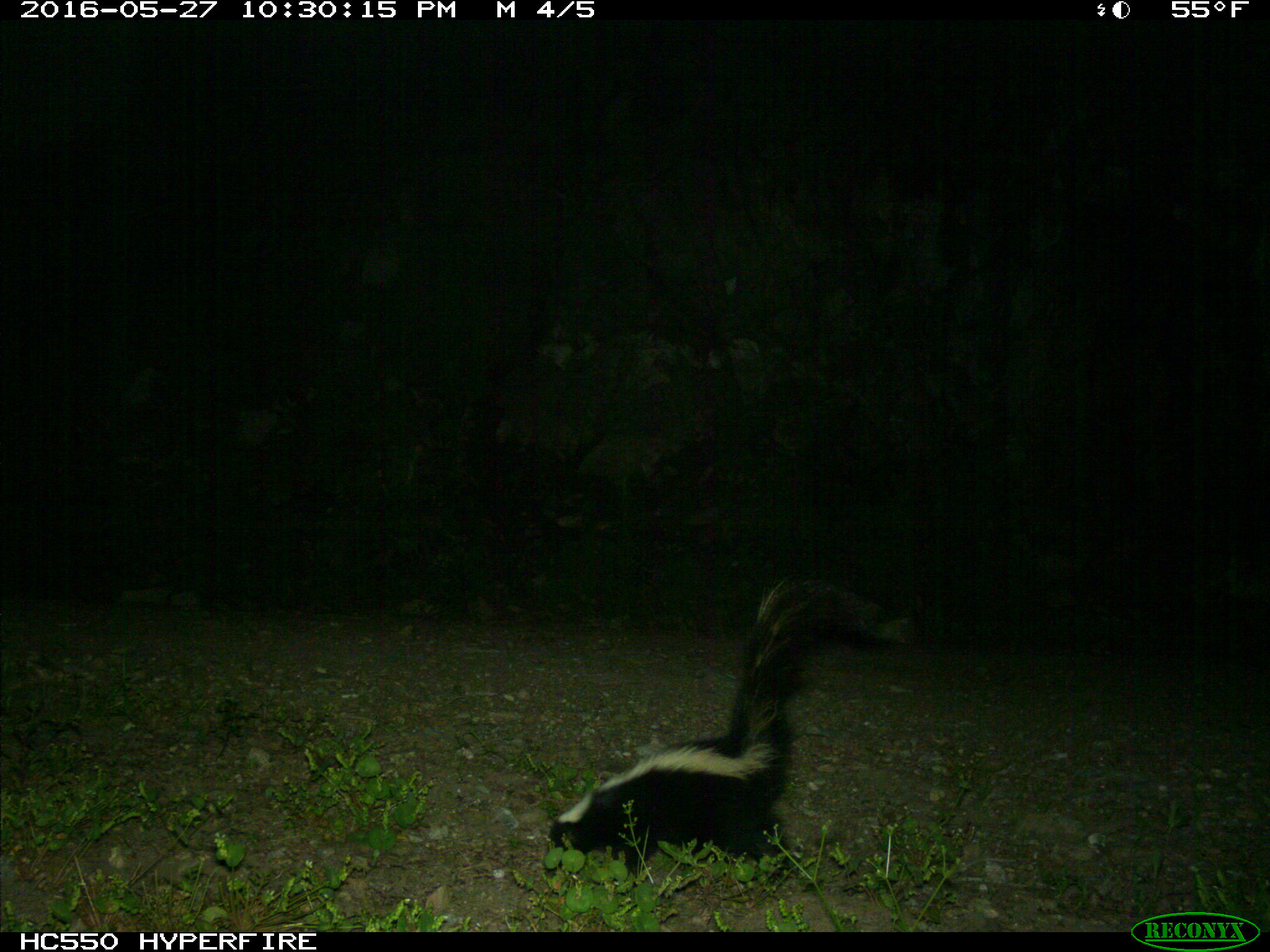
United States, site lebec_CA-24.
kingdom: Animalia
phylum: Chordata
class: Mammalia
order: Carnivora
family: Mephitidae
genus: Mephitis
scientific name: Mephitis mephitis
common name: striped skunk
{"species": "Mephitis mephitis (striped skunk)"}